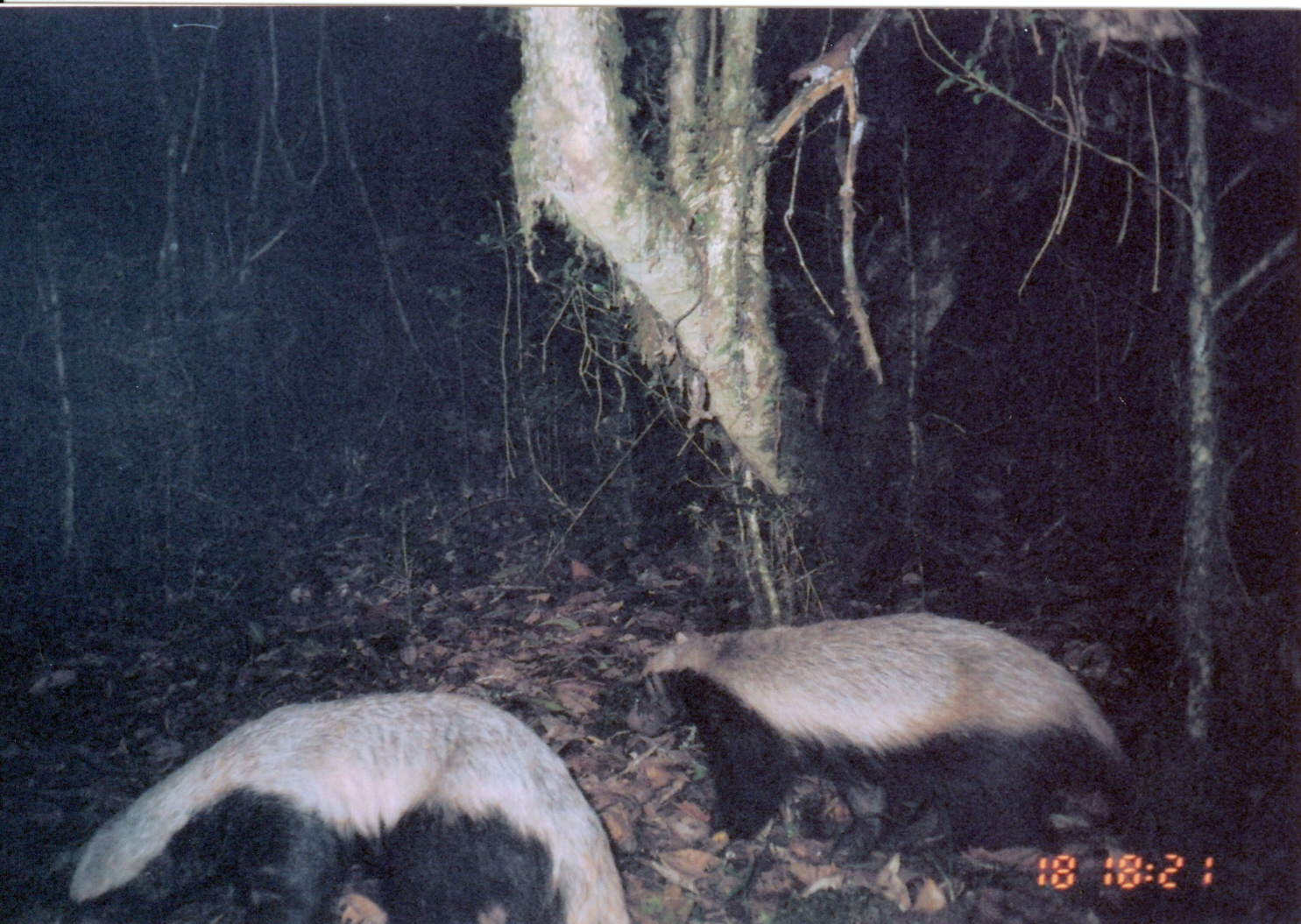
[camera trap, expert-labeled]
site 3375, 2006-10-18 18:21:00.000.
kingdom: Animalia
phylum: Chordata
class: Mammalia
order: Carnivora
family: Mustelidae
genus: Mellivora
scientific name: Mellivora capensis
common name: honey badger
Mellivora capensis (honey badger), count 2.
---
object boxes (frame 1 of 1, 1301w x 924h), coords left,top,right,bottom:
mellivora capensis: 44,686,633,924; 624,609,1161,864